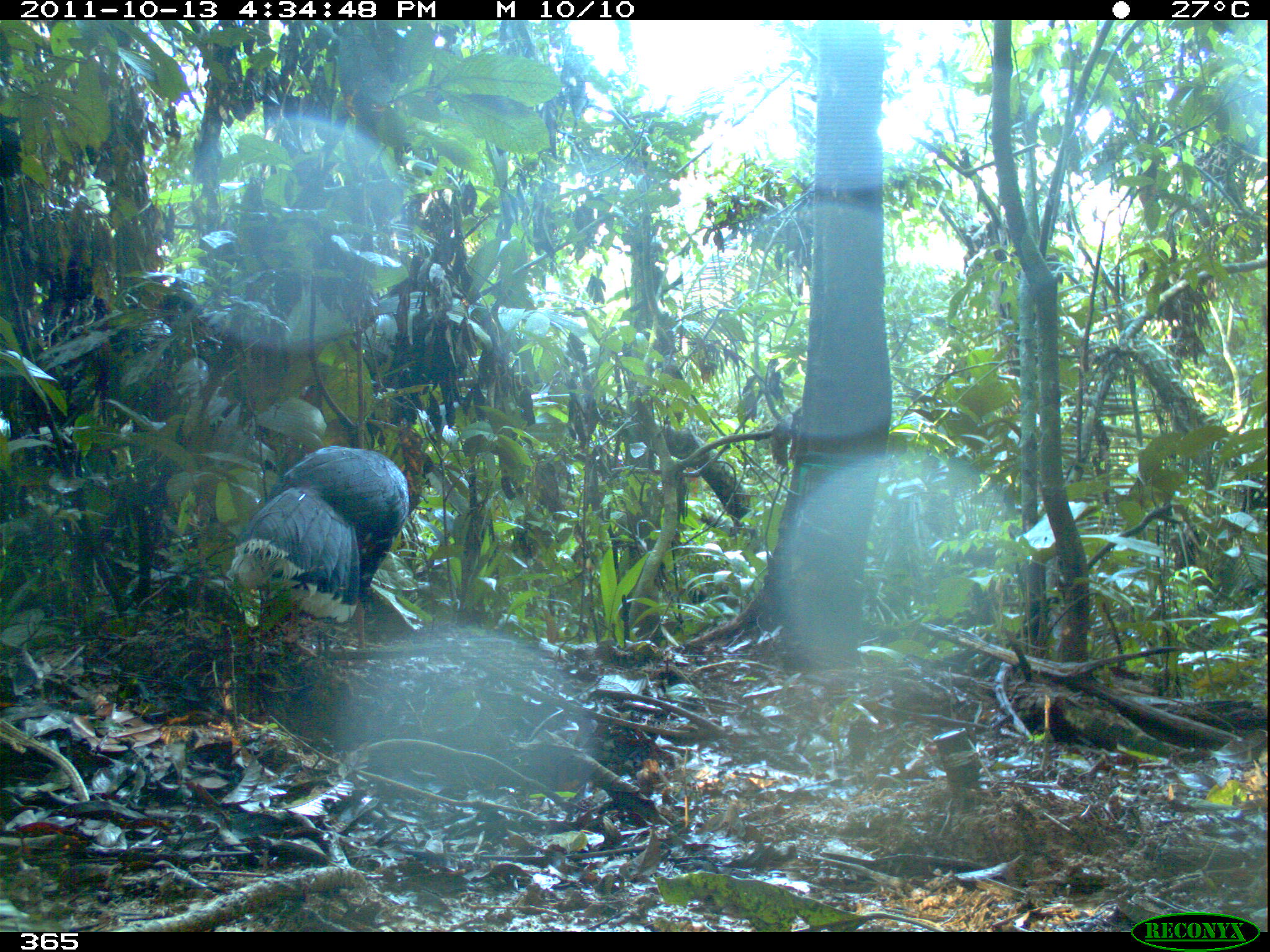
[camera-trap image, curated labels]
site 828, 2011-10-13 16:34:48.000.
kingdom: Animalia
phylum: Chordata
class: Aves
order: Galliformes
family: Cracidae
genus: Mitu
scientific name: Mitu tuberosum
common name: razor-billed curassow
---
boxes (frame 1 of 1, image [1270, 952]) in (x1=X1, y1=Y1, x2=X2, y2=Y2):
mitu tuberosum: (x1=228, y1=445, x2=409, y2=655)